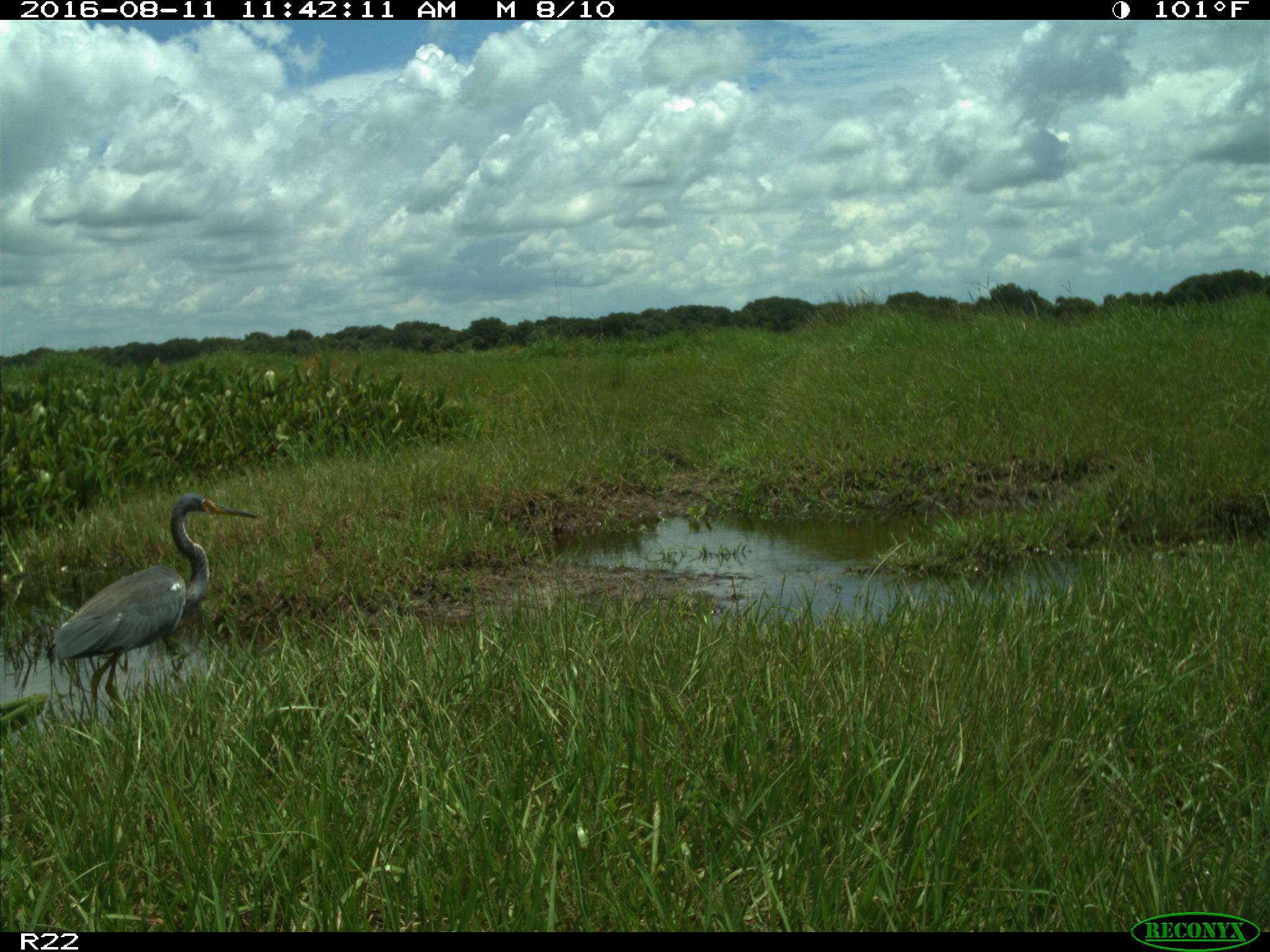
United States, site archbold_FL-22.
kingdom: Animalia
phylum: Chordata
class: Aves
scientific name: Aves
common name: birds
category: unidentified bird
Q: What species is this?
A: Unidentified bird (birds) (Aves).